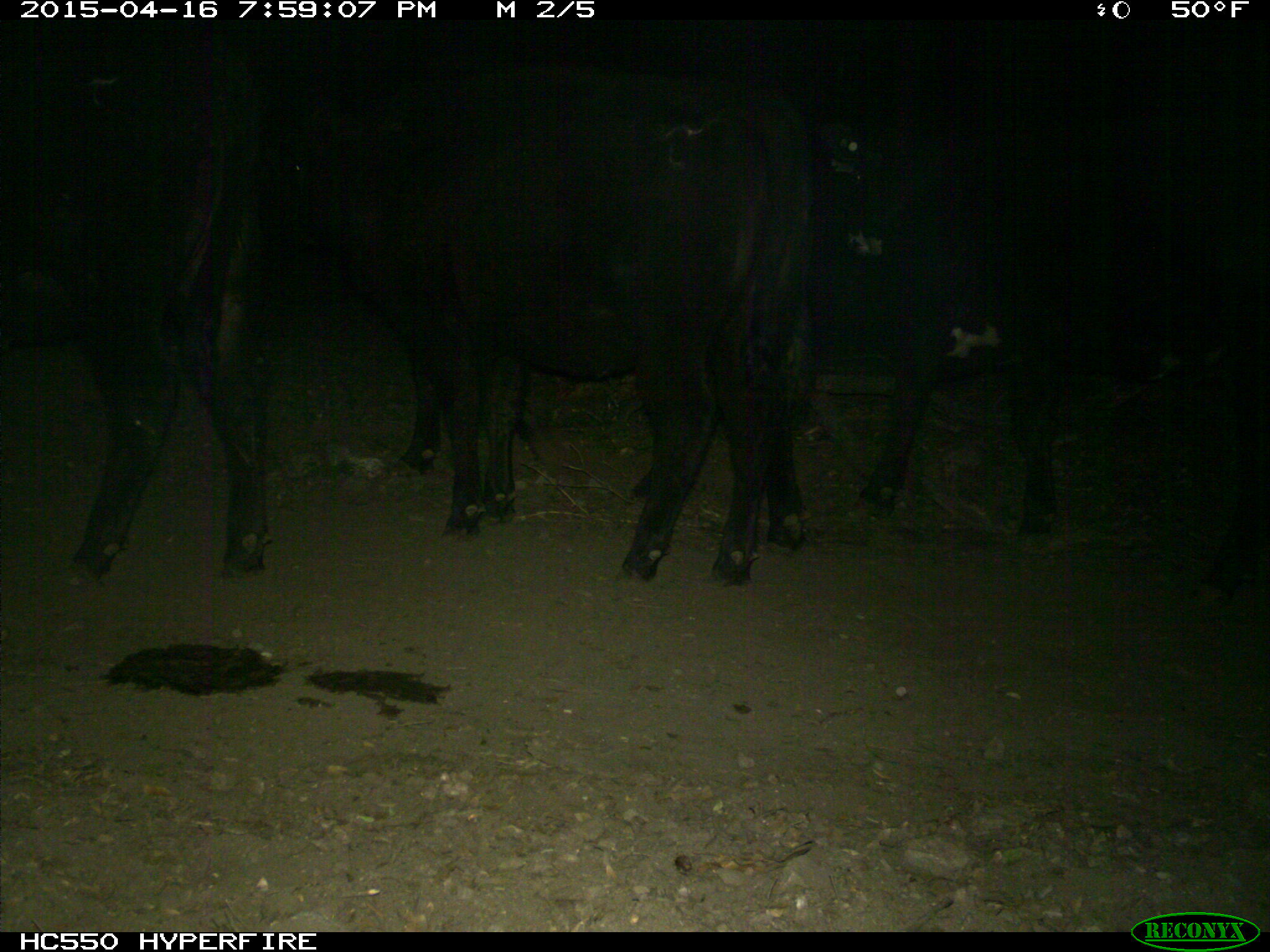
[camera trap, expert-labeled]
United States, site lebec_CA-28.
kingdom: Animalia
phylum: Chordata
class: Mammalia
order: Artiodactyla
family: Bovidae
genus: Bos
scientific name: Bos taurus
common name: domestic cow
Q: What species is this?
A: Bos taurus (domestic cow).